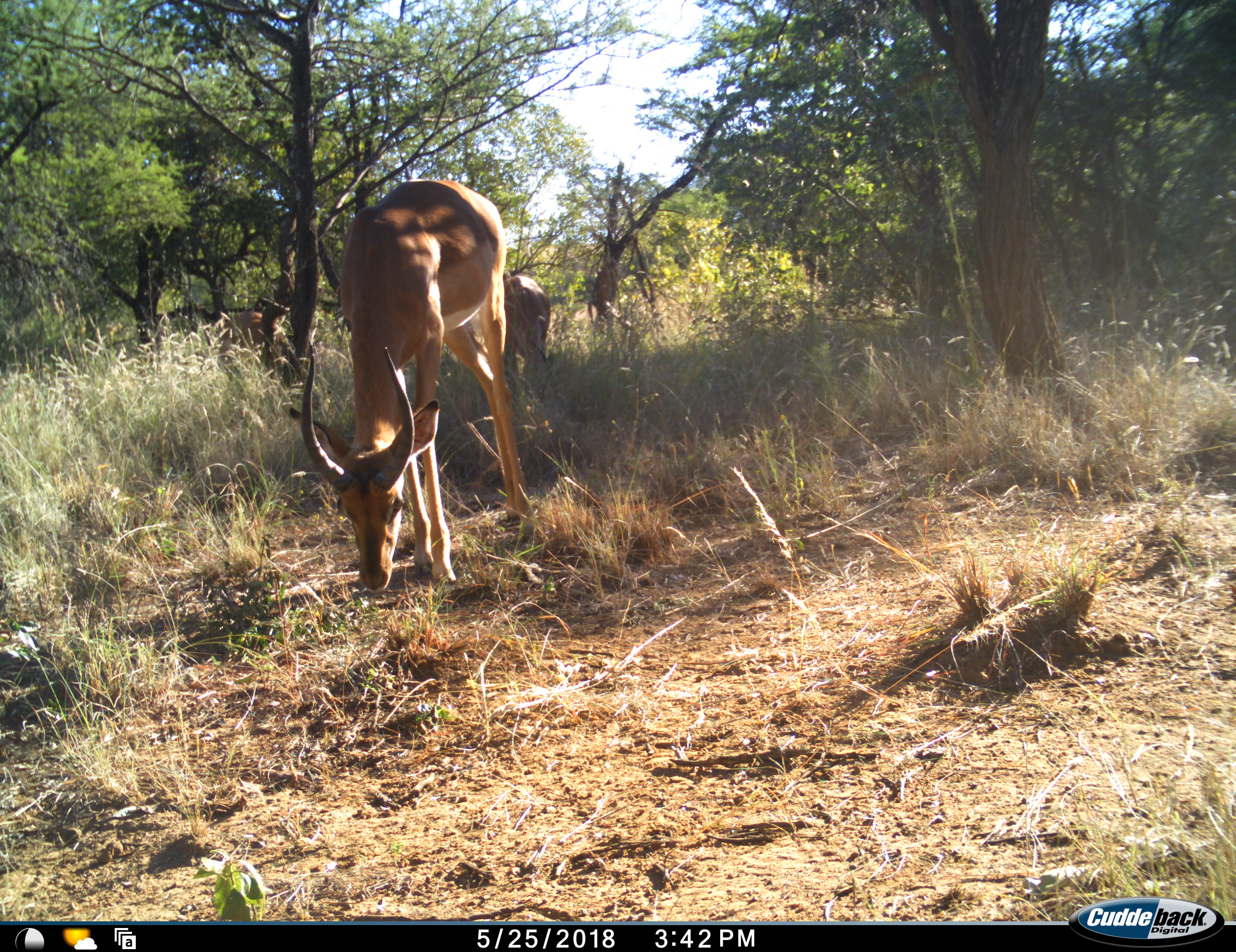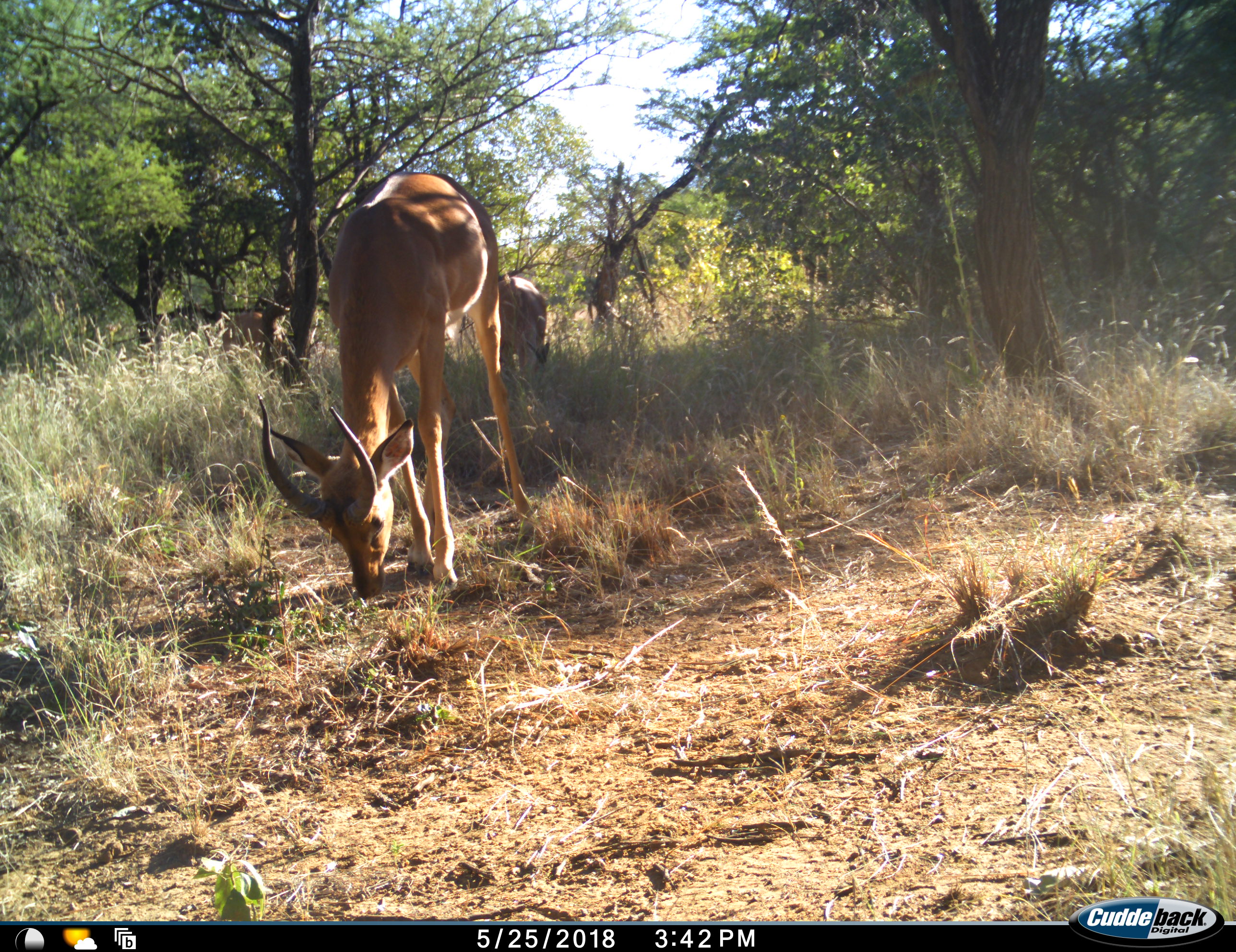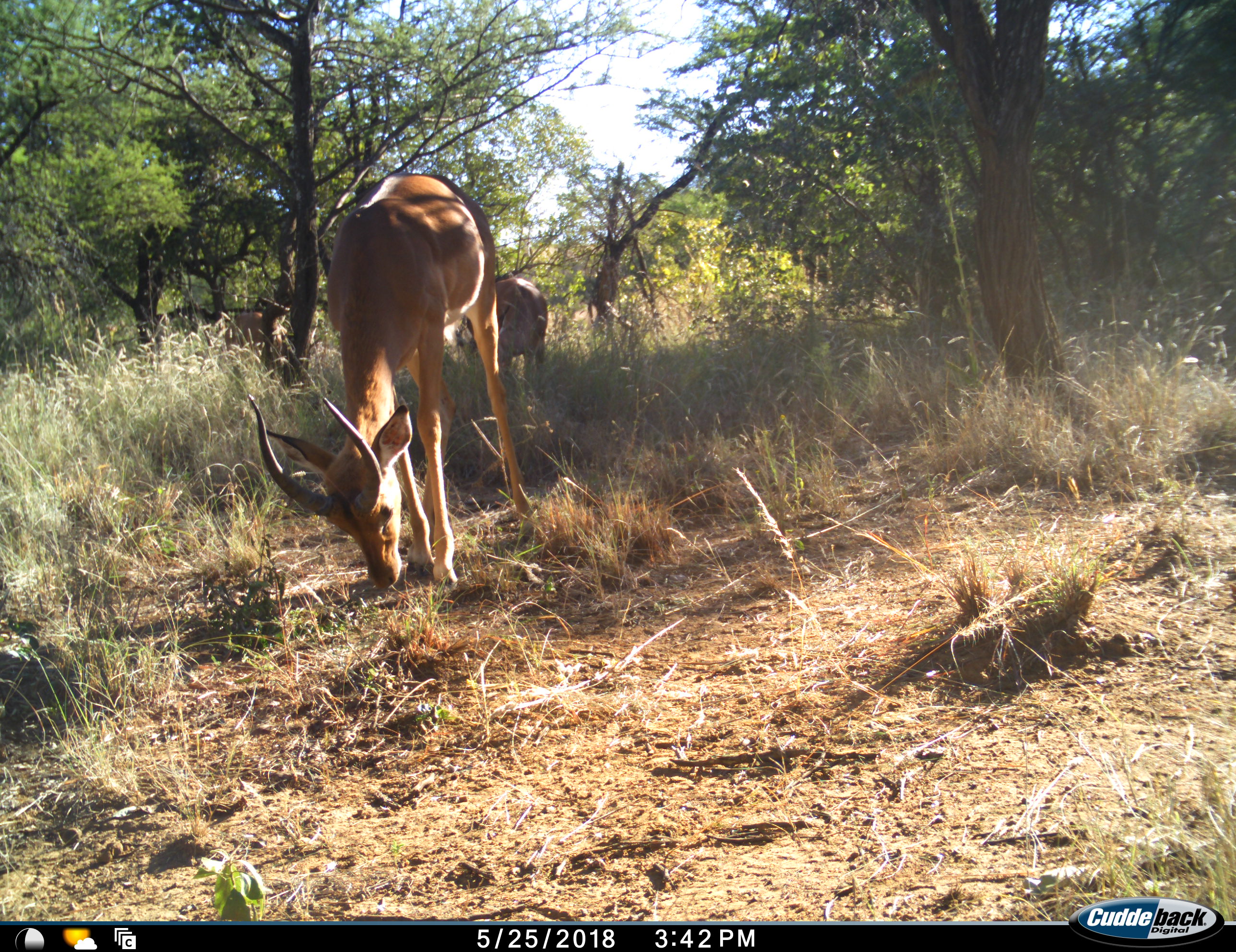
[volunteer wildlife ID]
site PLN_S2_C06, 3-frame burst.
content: unidentified animal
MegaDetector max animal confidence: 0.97